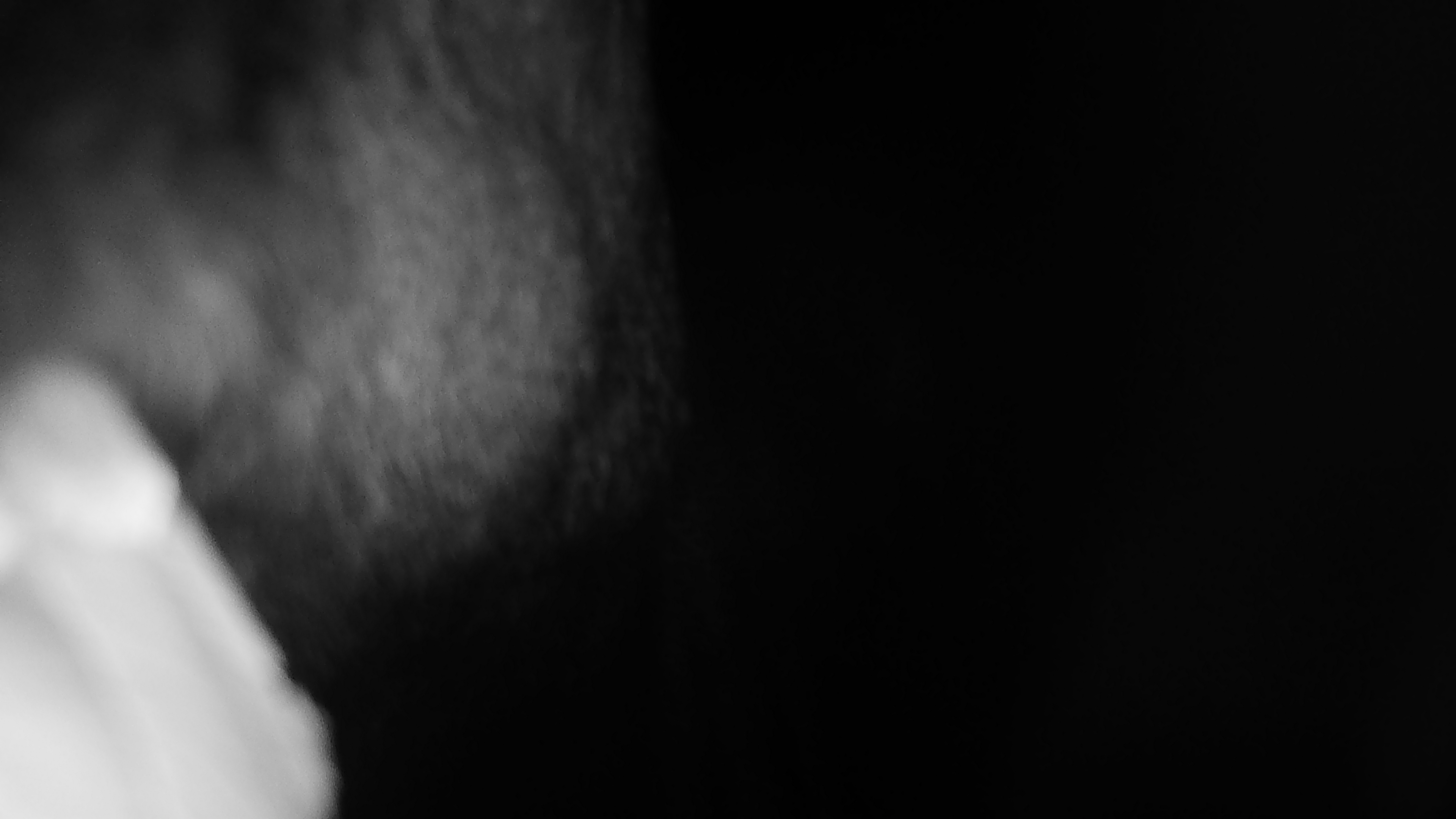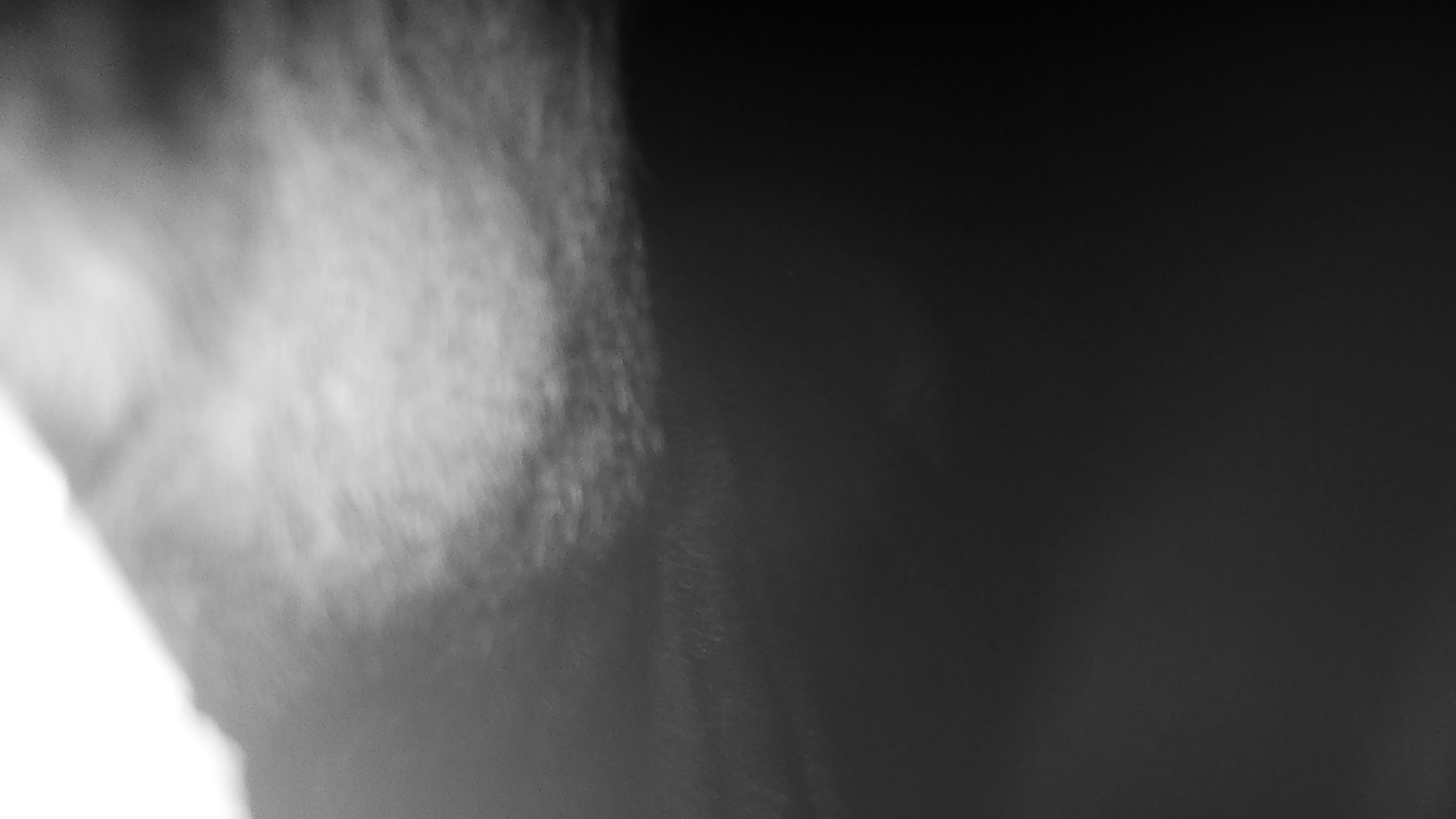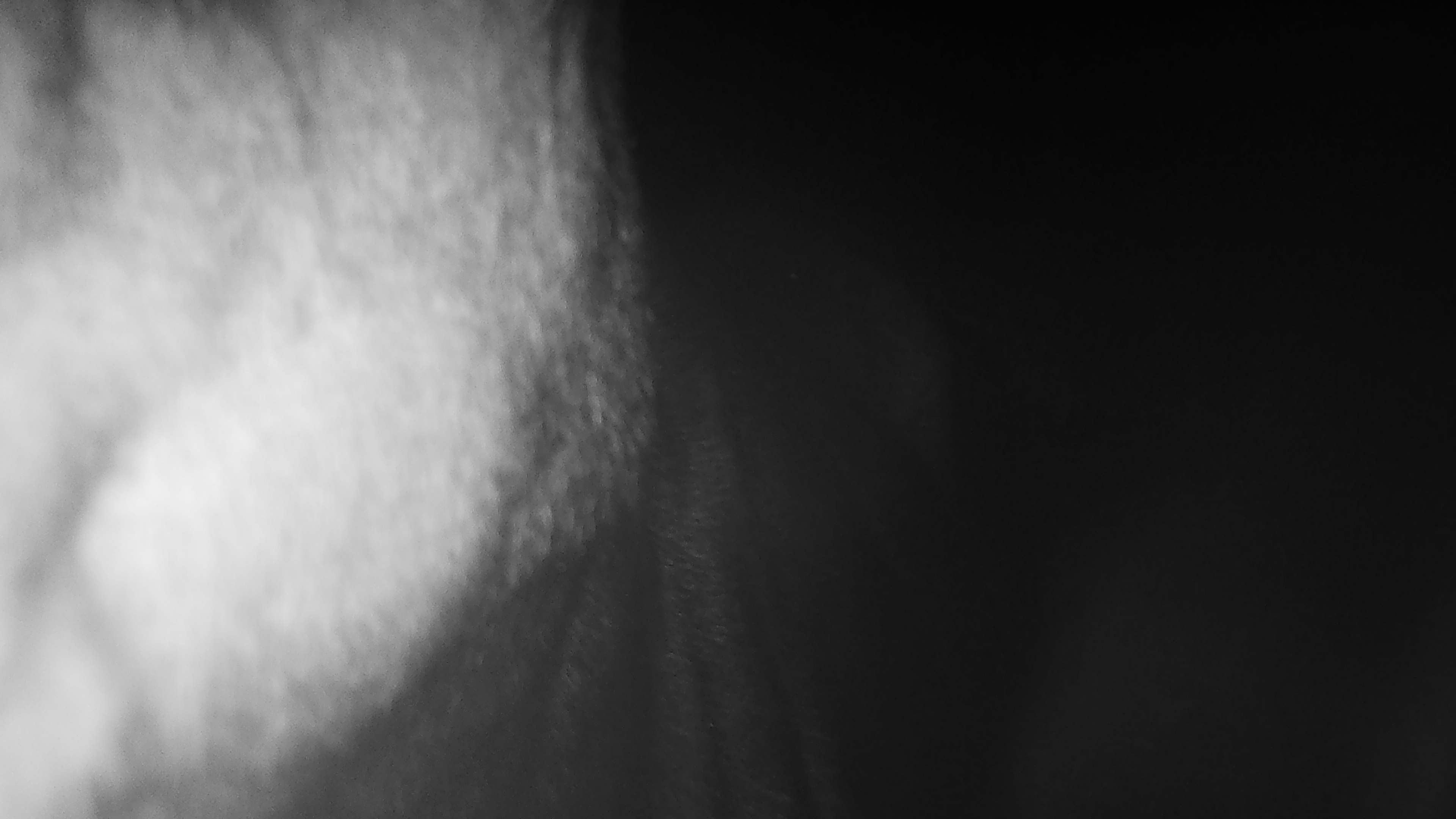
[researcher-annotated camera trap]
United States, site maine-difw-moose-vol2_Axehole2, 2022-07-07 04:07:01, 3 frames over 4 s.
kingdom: Animalia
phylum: Chordata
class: Mammalia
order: Artiodactyla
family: Cervidae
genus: Alces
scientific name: Alces alces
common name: moose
Moose (Alces alces).